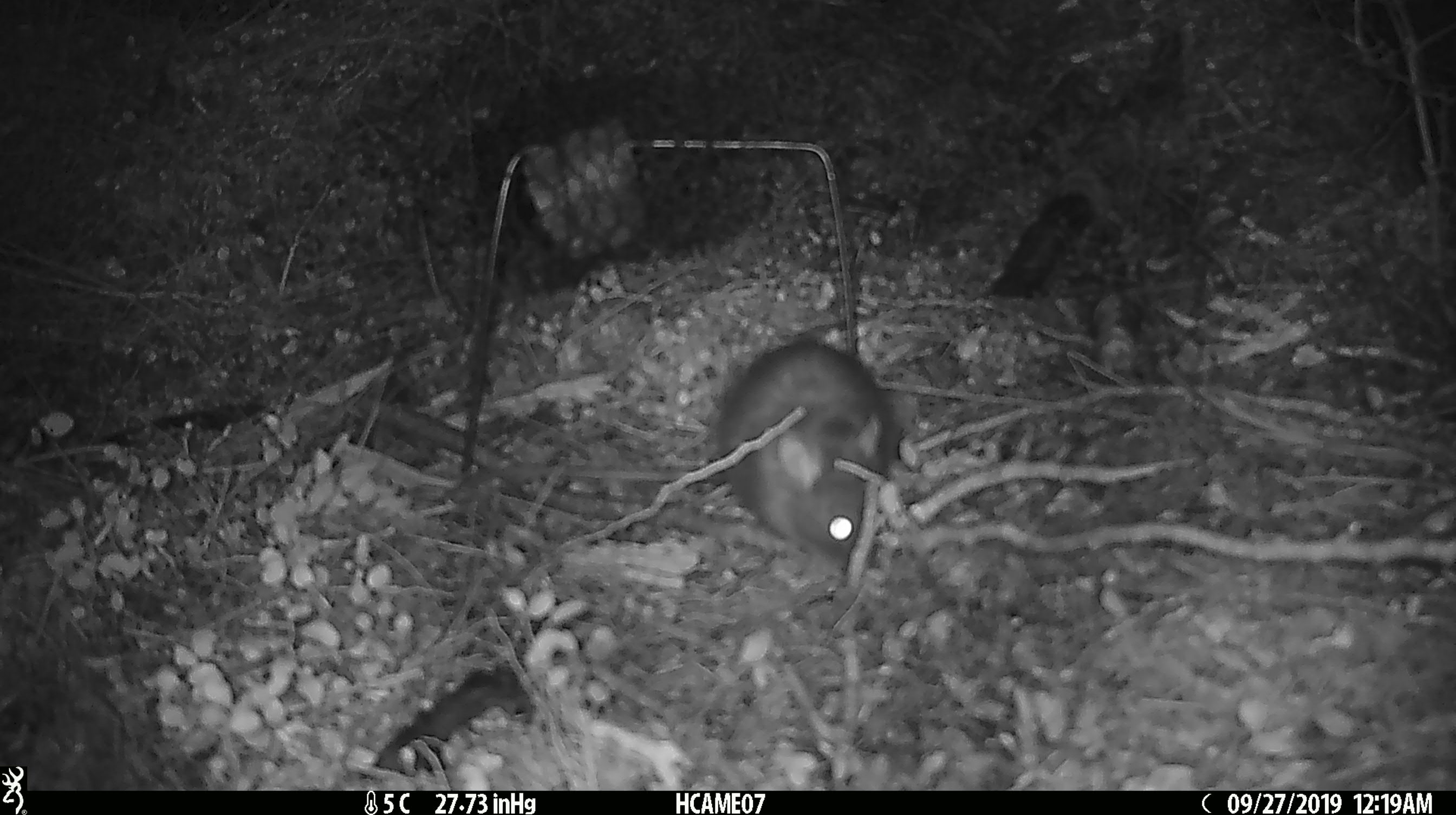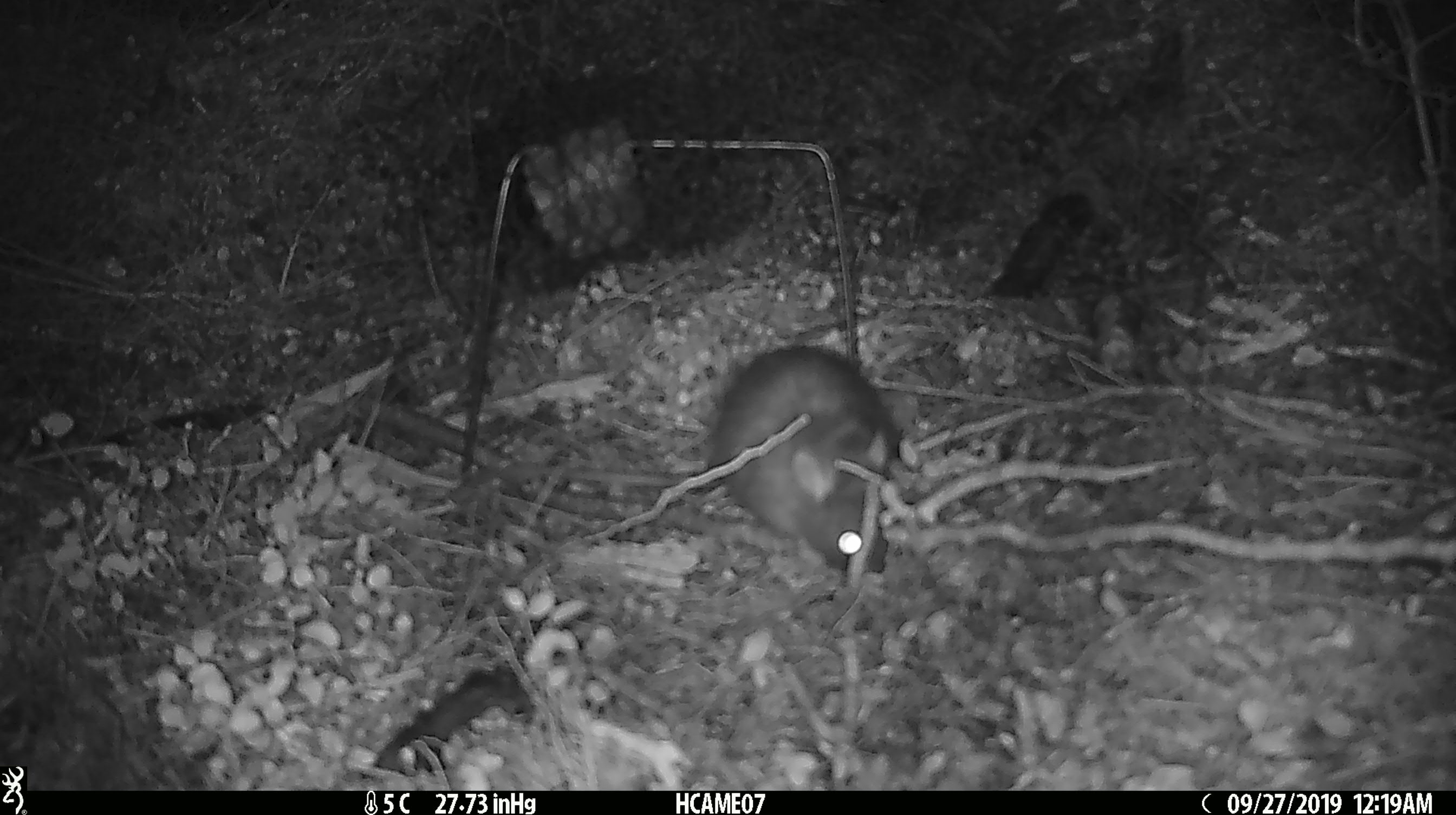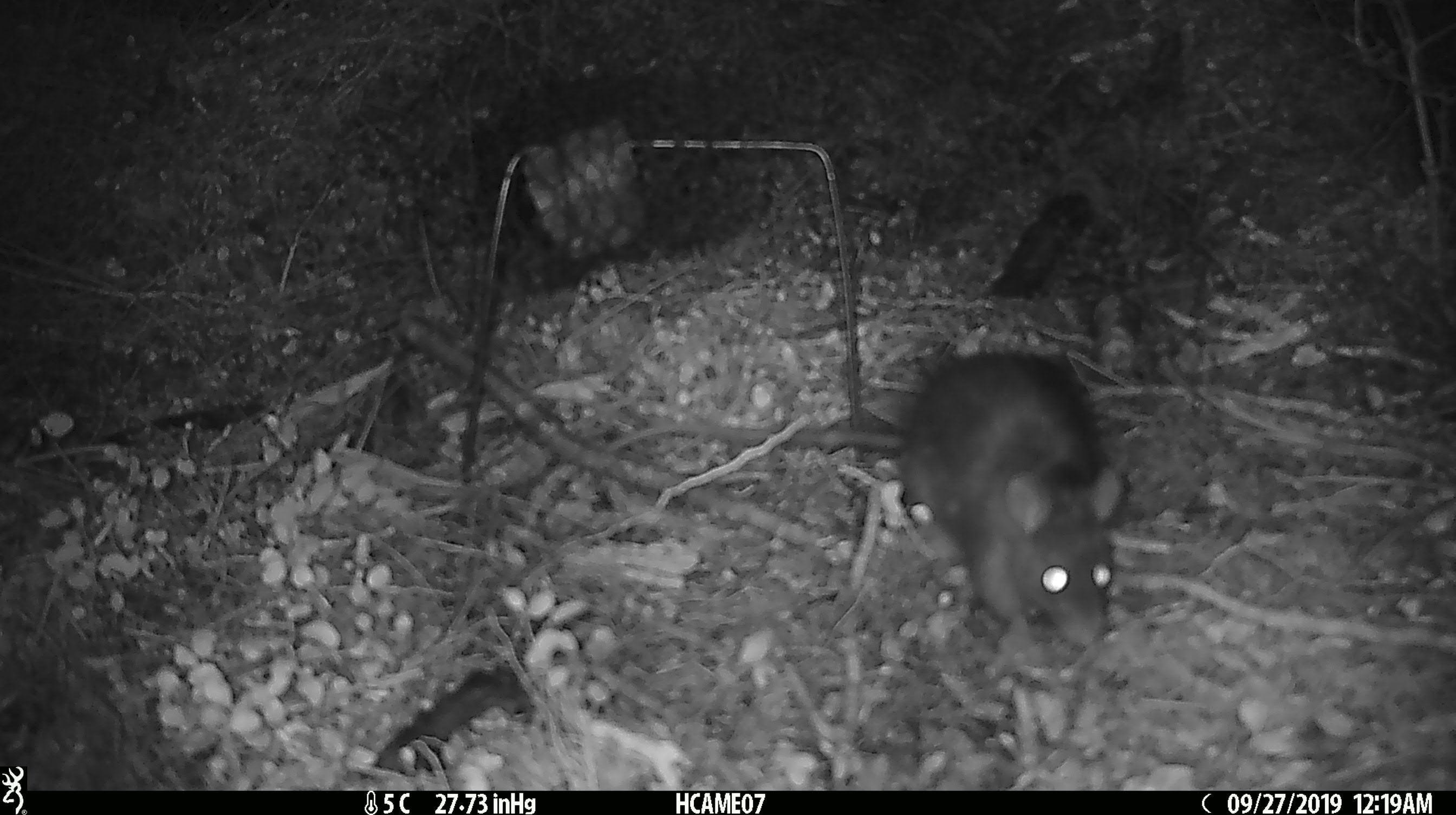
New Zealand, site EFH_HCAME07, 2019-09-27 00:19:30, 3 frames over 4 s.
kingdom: Animalia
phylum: Chordata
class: Mammalia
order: Rodentia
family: Muridae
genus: Rattus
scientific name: Rattus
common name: rat